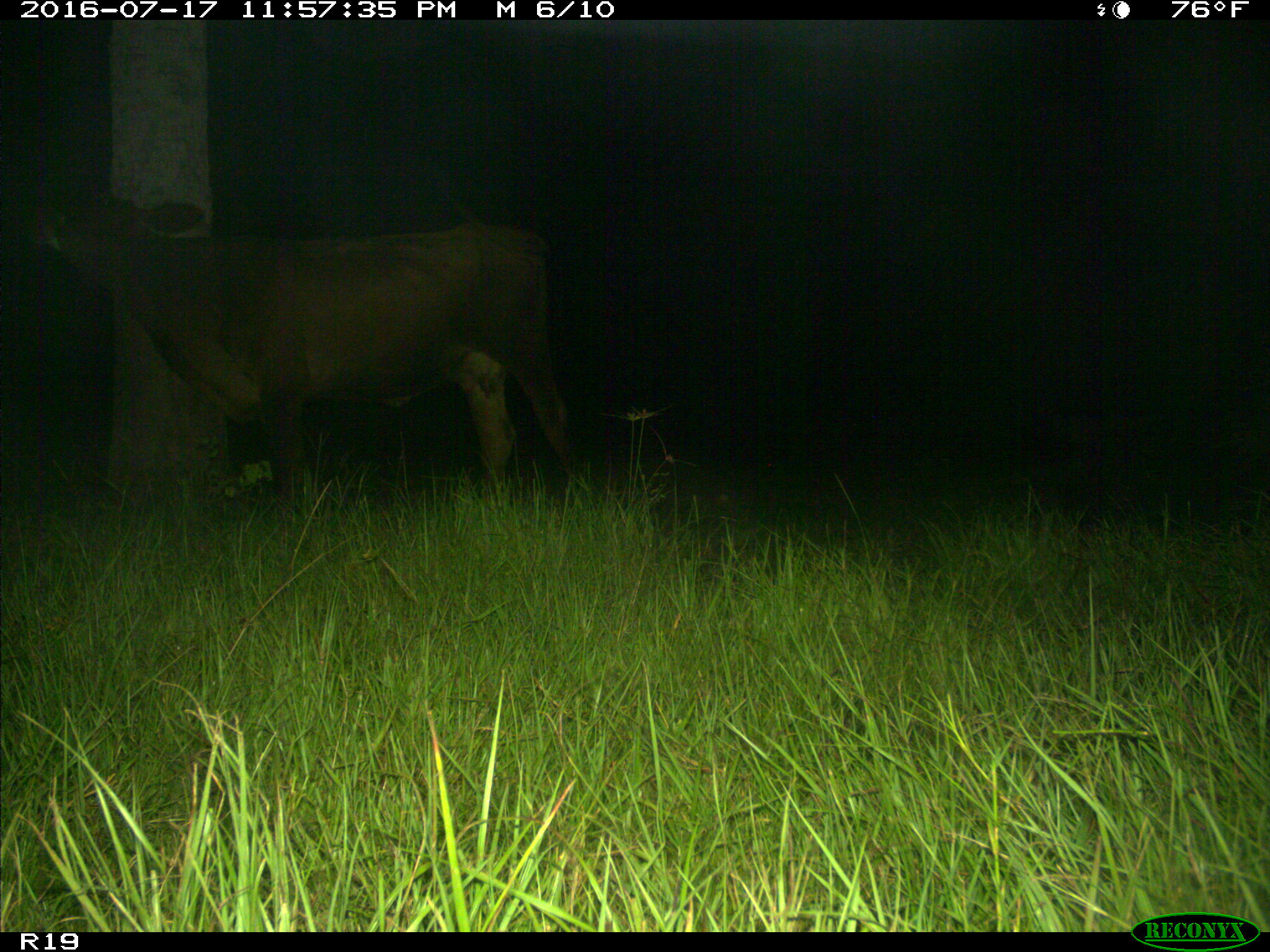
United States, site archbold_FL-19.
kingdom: Animalia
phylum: Chordata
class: Mammalia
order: Artiodactyla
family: Bovidae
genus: Bos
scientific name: Bos taurus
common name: domestic cow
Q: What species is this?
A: Bos taurus (domestic cow).